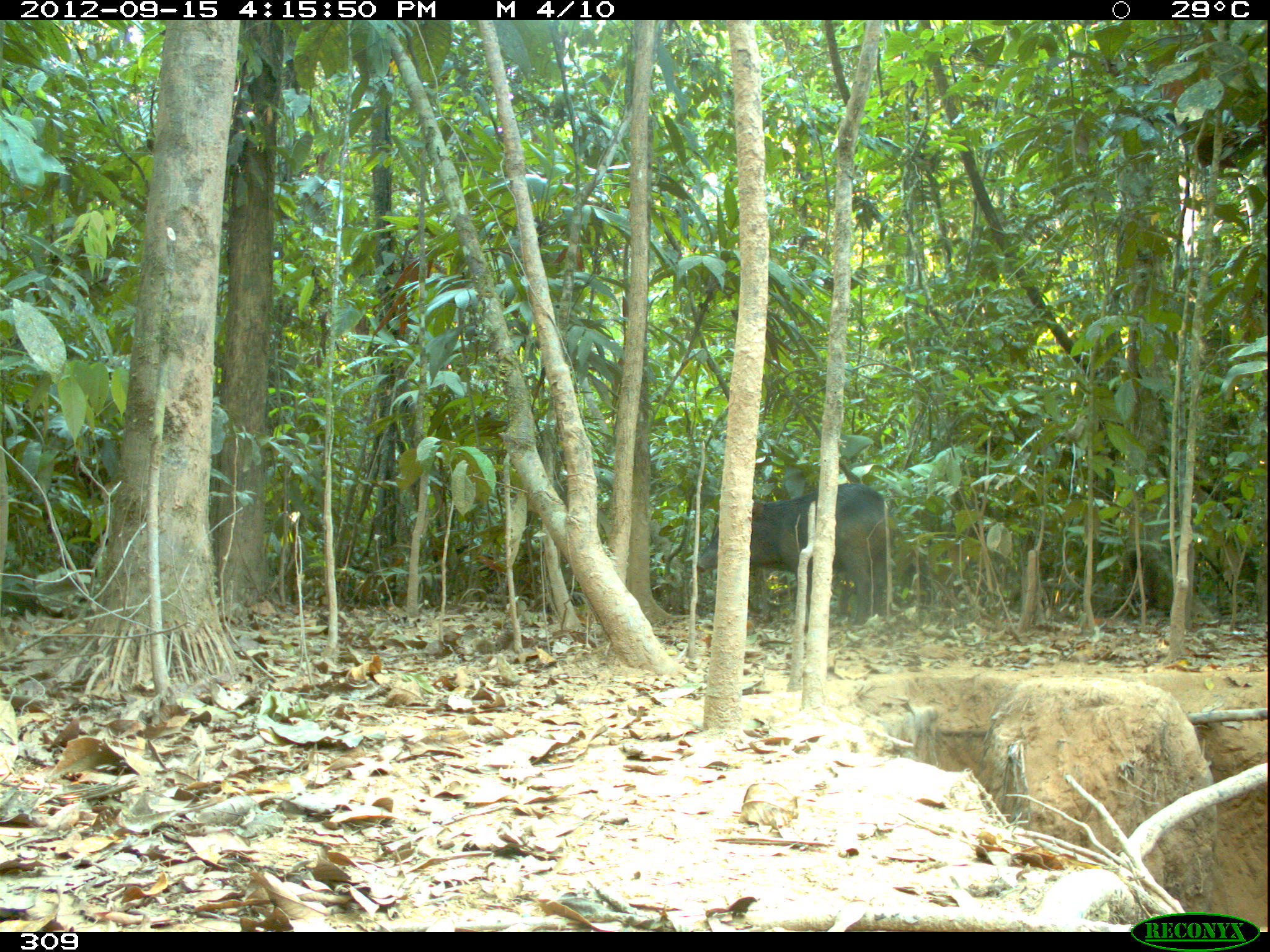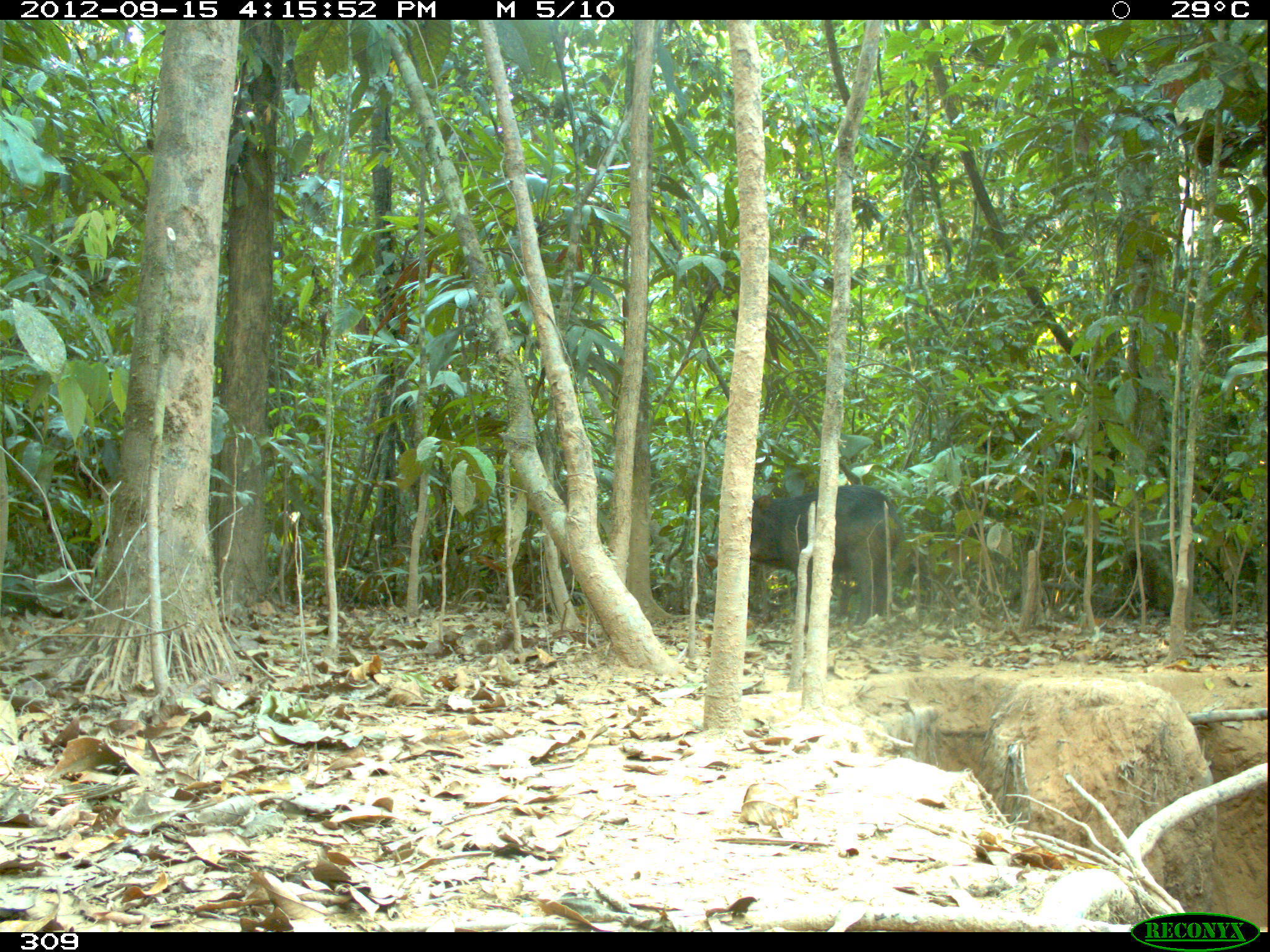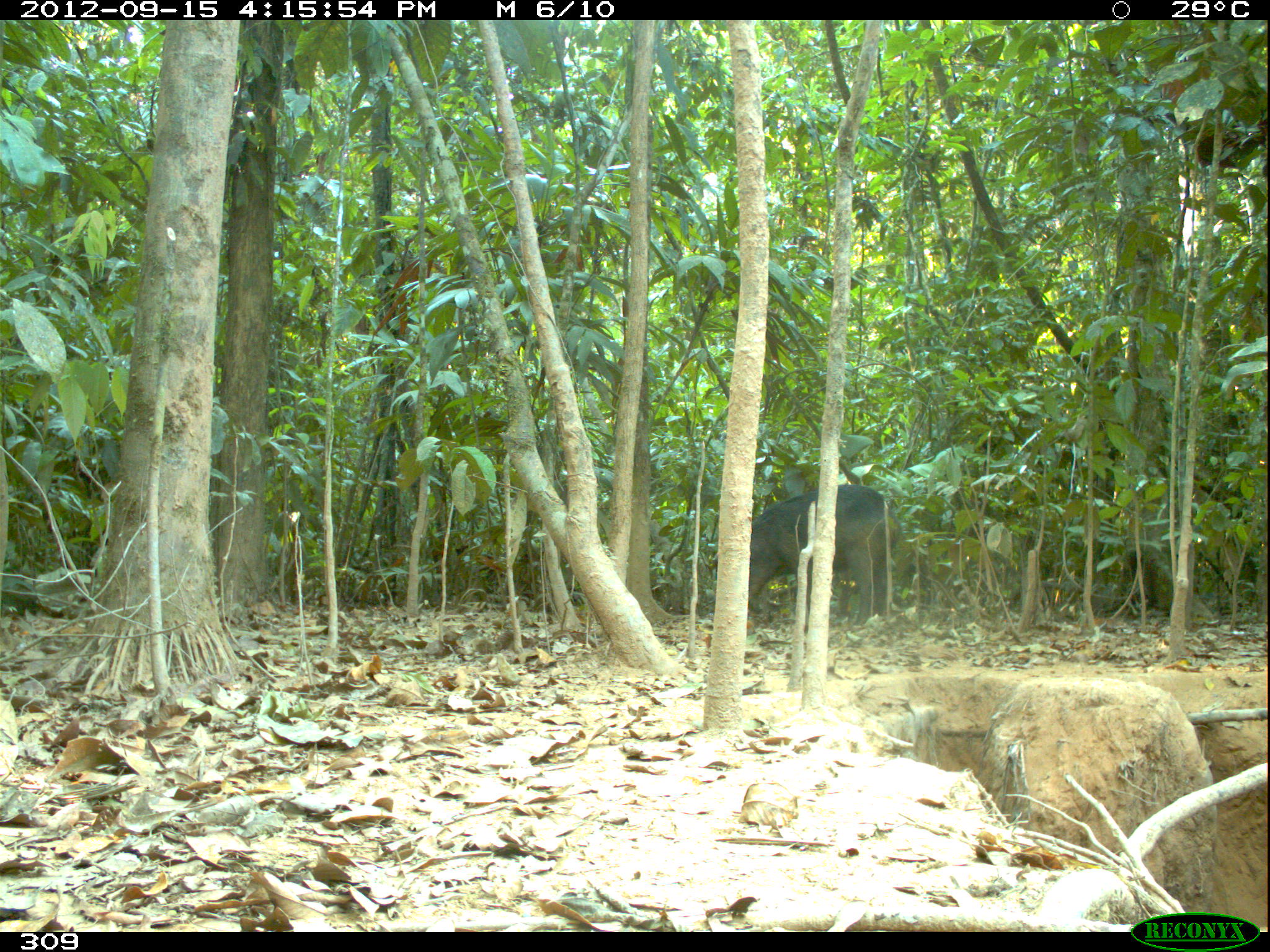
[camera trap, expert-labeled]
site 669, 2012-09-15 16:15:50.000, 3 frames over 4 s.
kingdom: Animalia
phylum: Chordata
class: Mammalia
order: Artiodactyla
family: Tayassuidae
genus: Tayassu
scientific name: Tayassu pecari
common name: white-lipped peccary